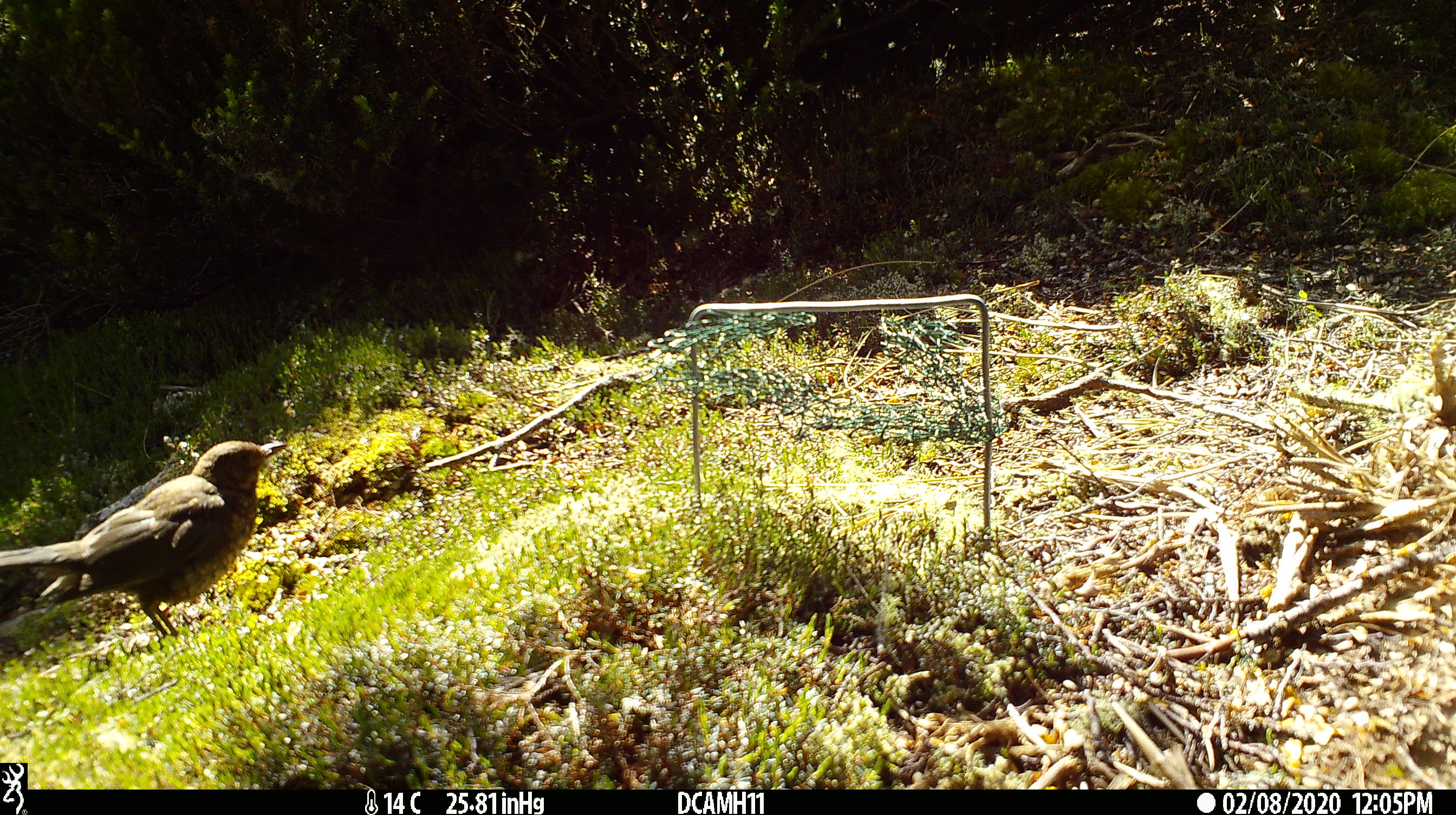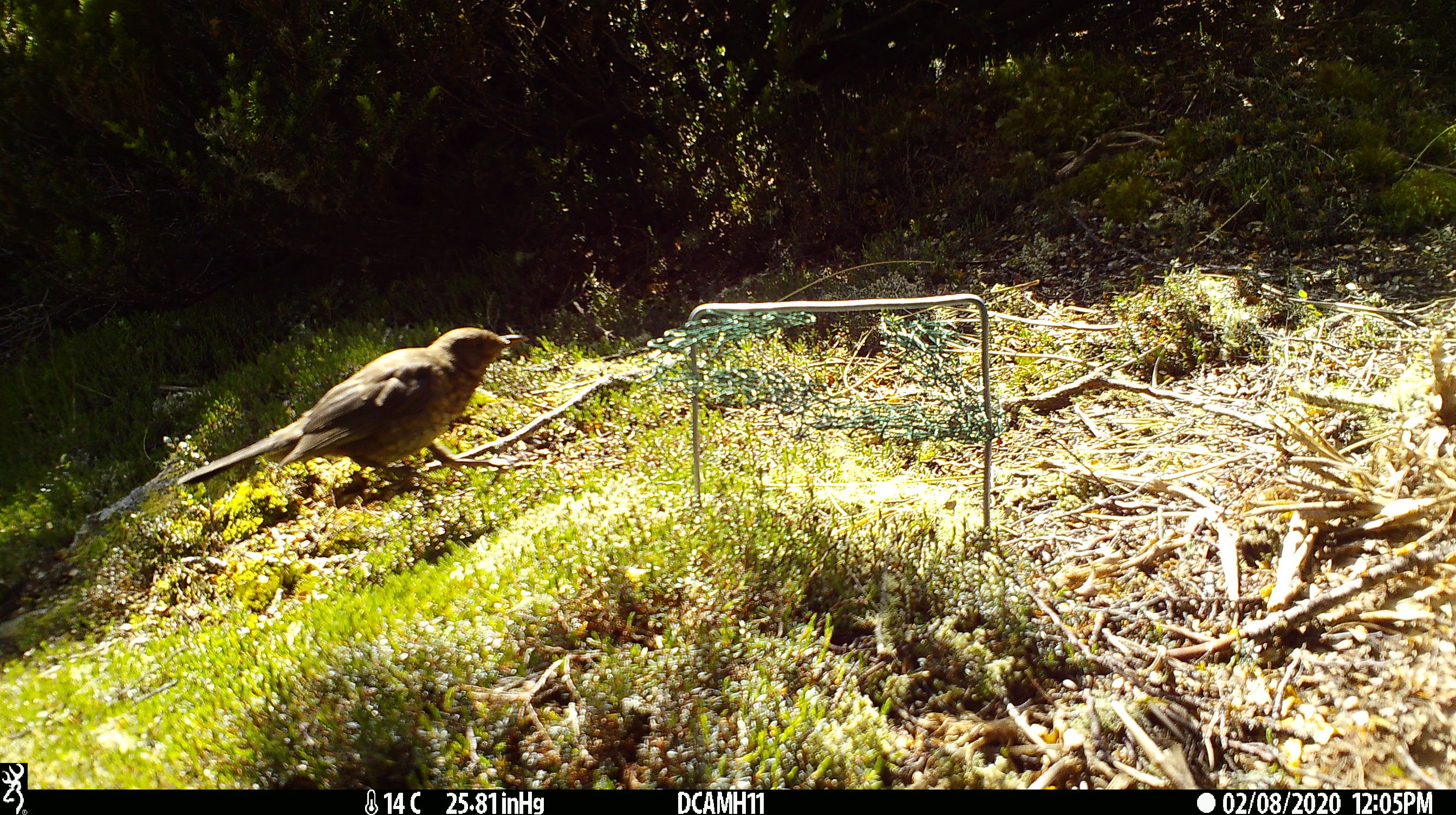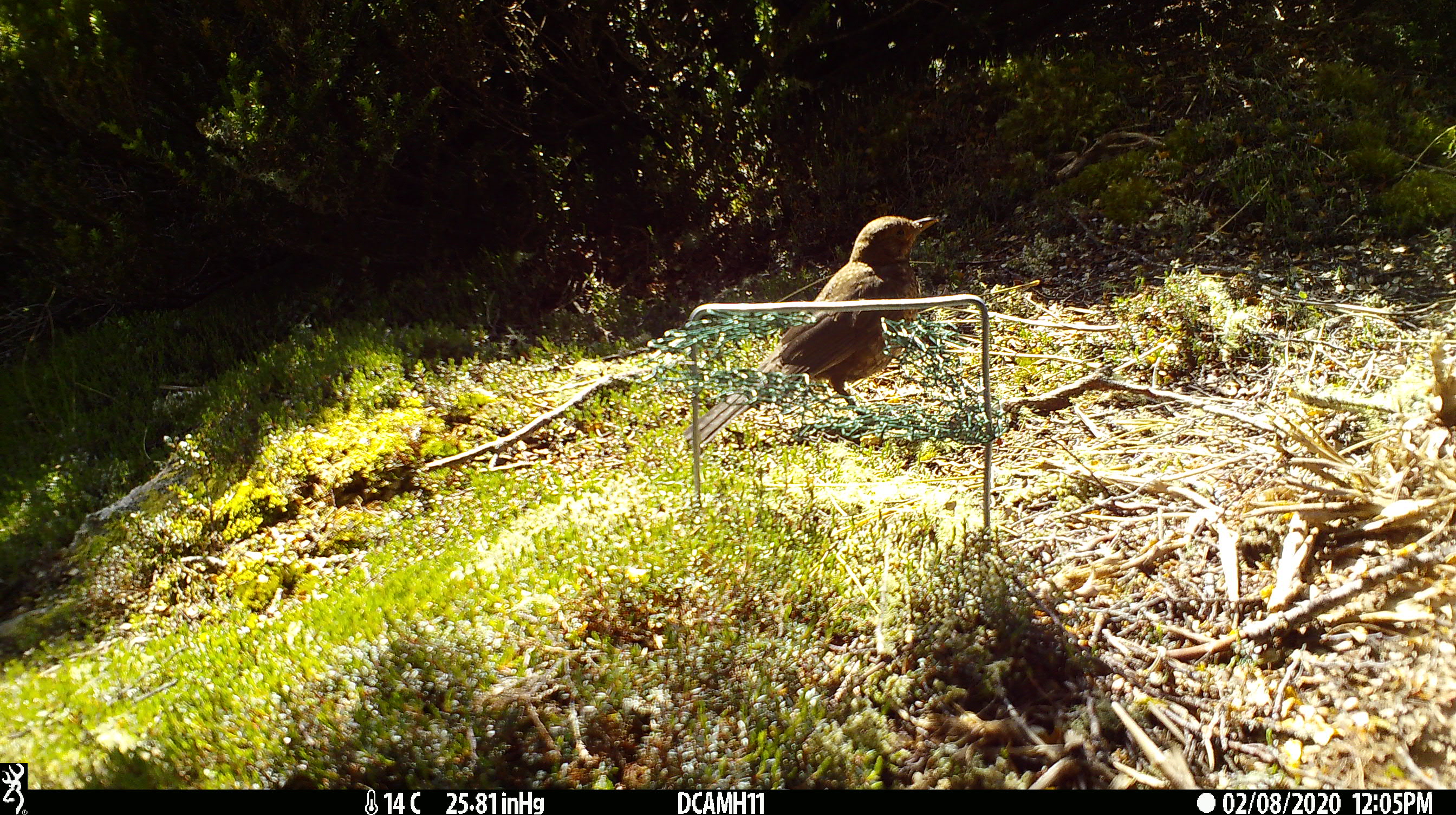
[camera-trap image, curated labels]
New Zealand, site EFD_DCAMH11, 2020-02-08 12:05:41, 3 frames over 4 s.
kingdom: Animalia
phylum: Chordata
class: Aves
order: Passeriformes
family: Turdidae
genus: Turdus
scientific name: Turdus merula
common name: eurasian blackbird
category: blackbird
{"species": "blackbird (eurasian blackbird) (Turdus merula)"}